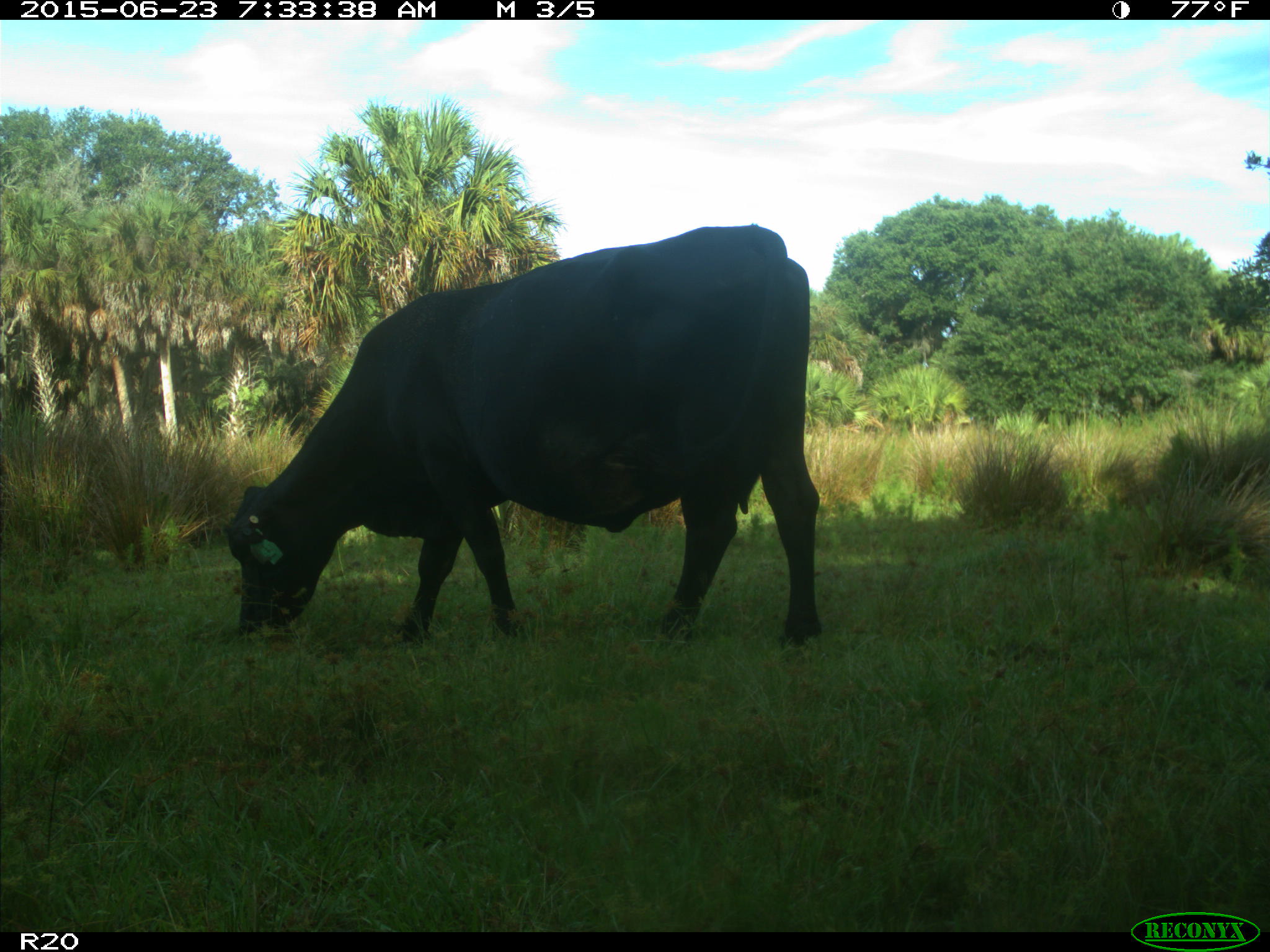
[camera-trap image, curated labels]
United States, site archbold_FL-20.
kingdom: Animalia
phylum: Chordata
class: Mammalia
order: Artiodactyla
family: Bovidae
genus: Bos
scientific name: Bos taurus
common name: domestic cow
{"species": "Bos taurus (domestic cow)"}